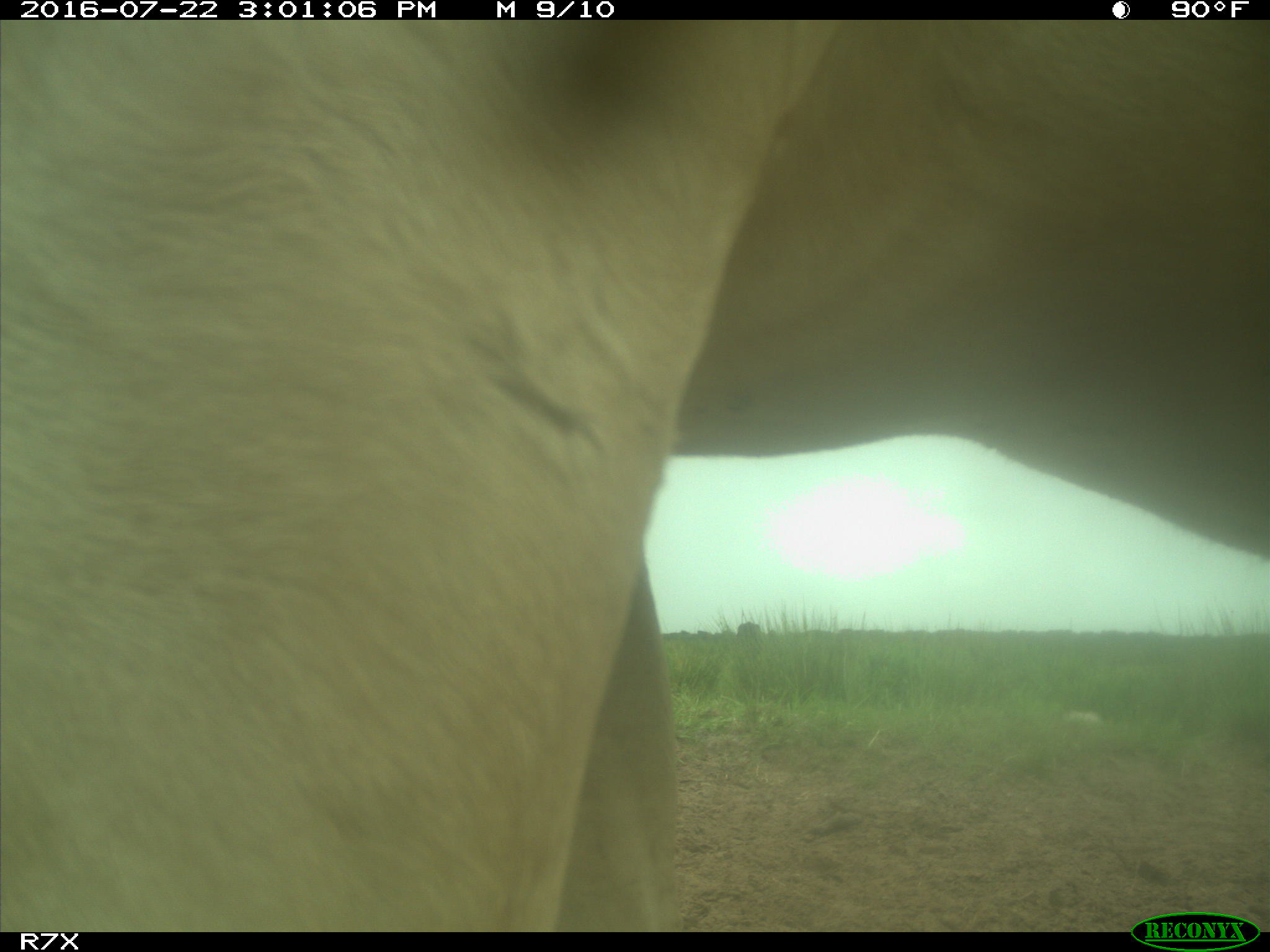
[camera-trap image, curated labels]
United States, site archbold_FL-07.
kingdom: Animalia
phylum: Chordata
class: Mammalia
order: Artiodactyla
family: Bovidae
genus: Bos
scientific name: Bos taurus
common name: domestic cow